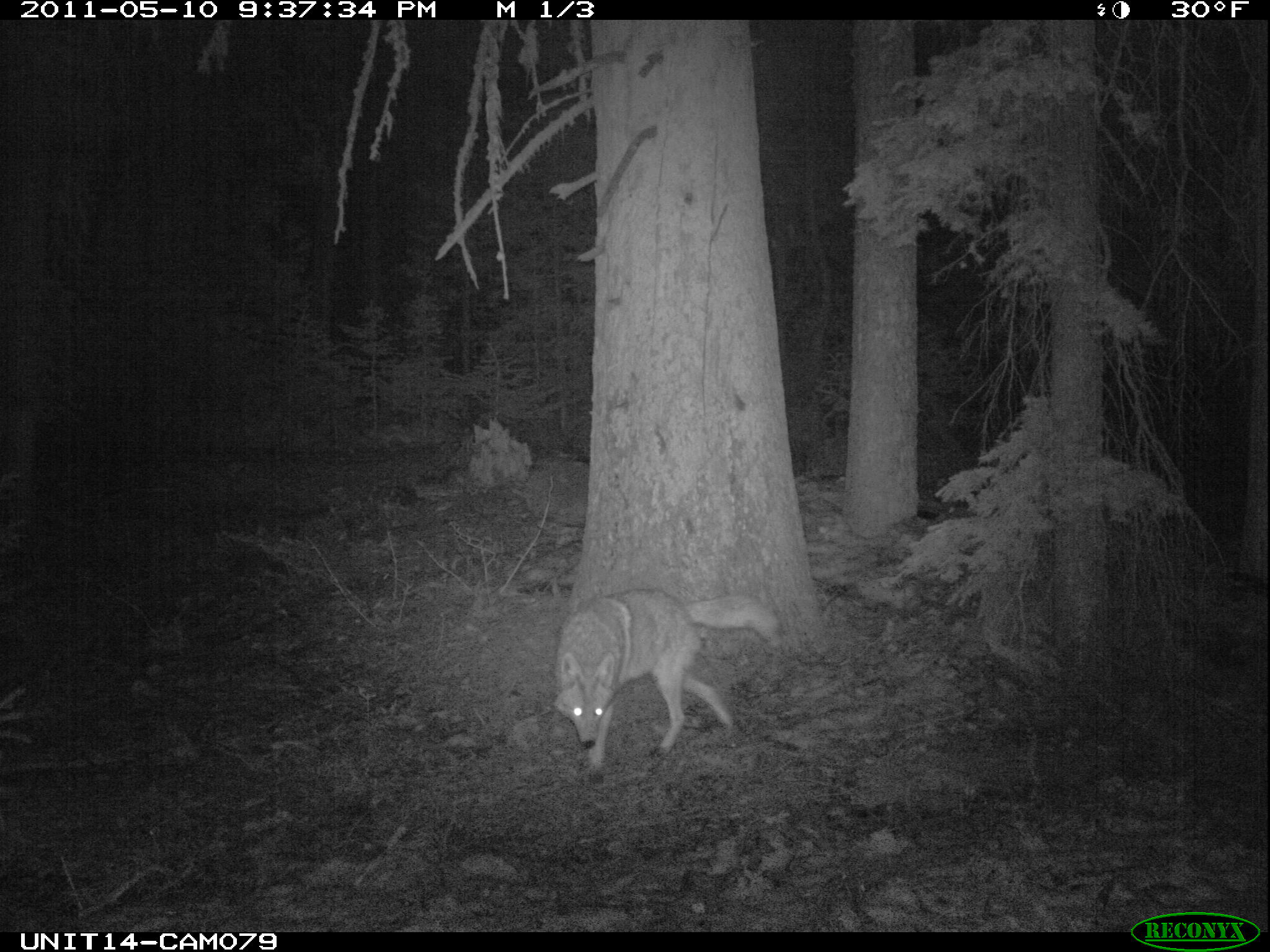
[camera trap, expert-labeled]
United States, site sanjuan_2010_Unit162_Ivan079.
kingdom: Animalia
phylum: Chordata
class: Mammalia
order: Carnivora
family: Canidae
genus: Canis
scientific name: Canis latrans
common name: coyote